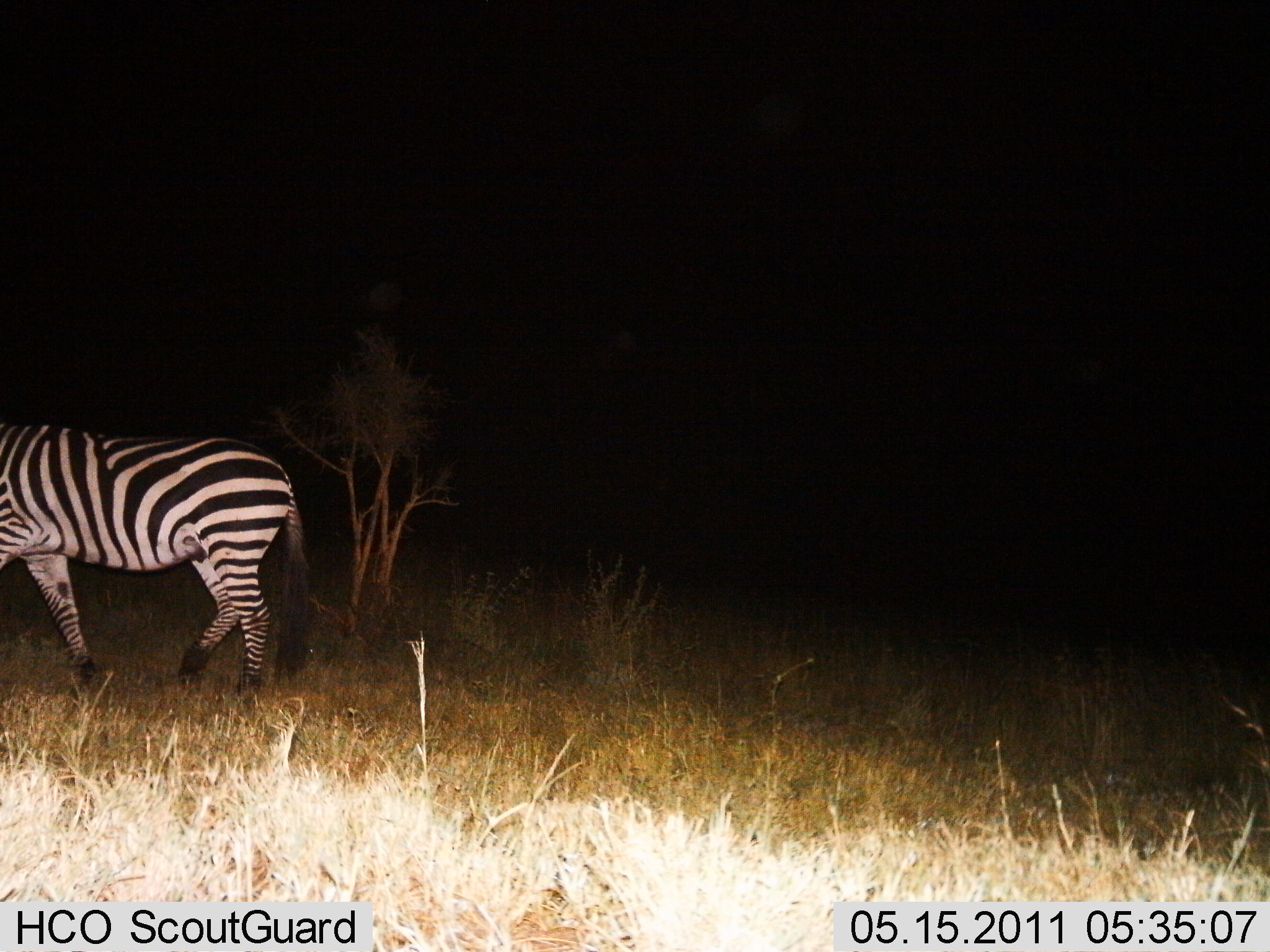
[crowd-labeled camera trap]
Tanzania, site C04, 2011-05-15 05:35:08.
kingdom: Animalia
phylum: Chordata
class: Mammalia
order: Perissodactyla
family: Equidae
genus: Equus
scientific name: Equus quagga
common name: plains zebra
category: zebra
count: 1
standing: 10%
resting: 0%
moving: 100%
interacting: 0%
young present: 0%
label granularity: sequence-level